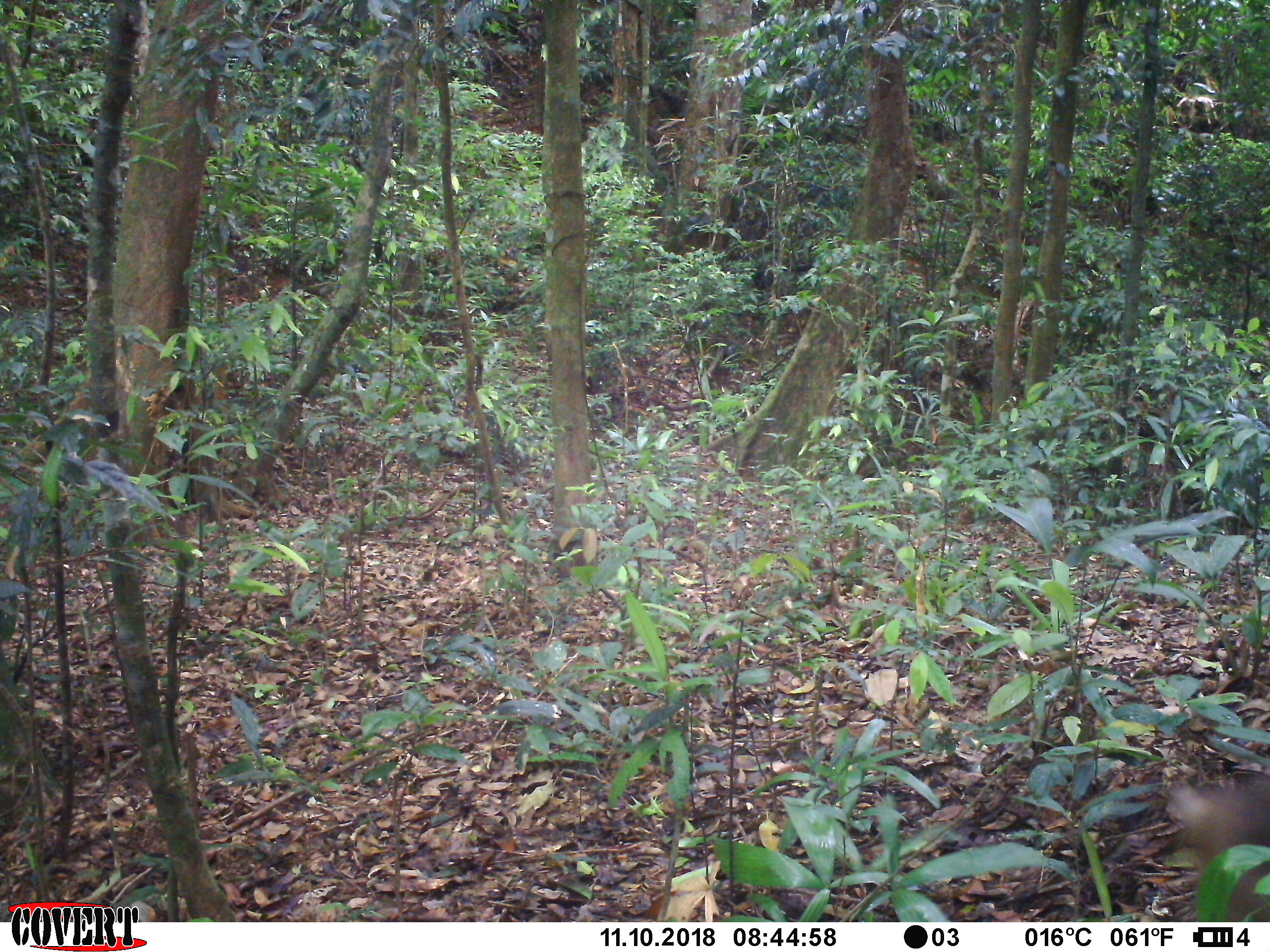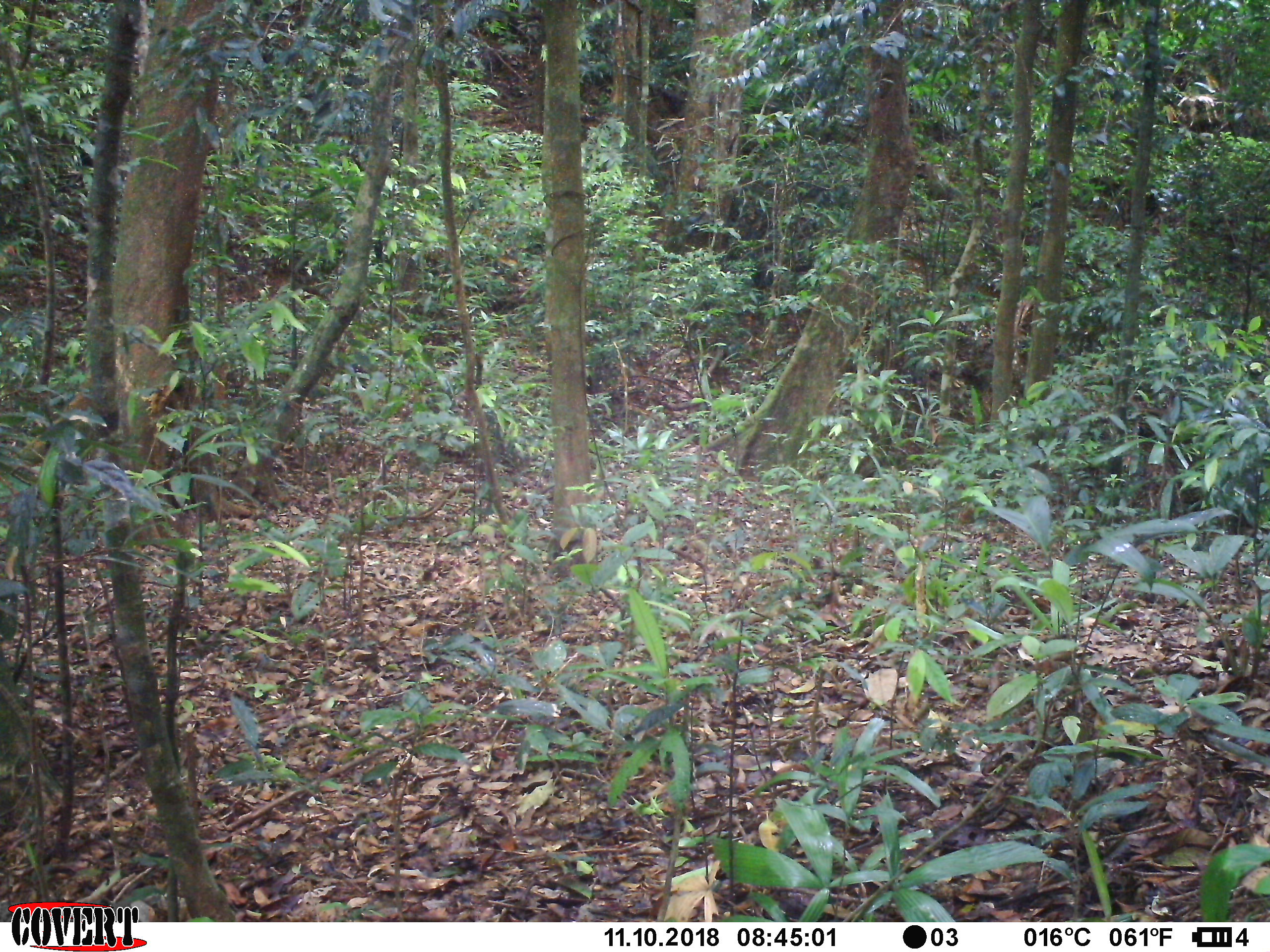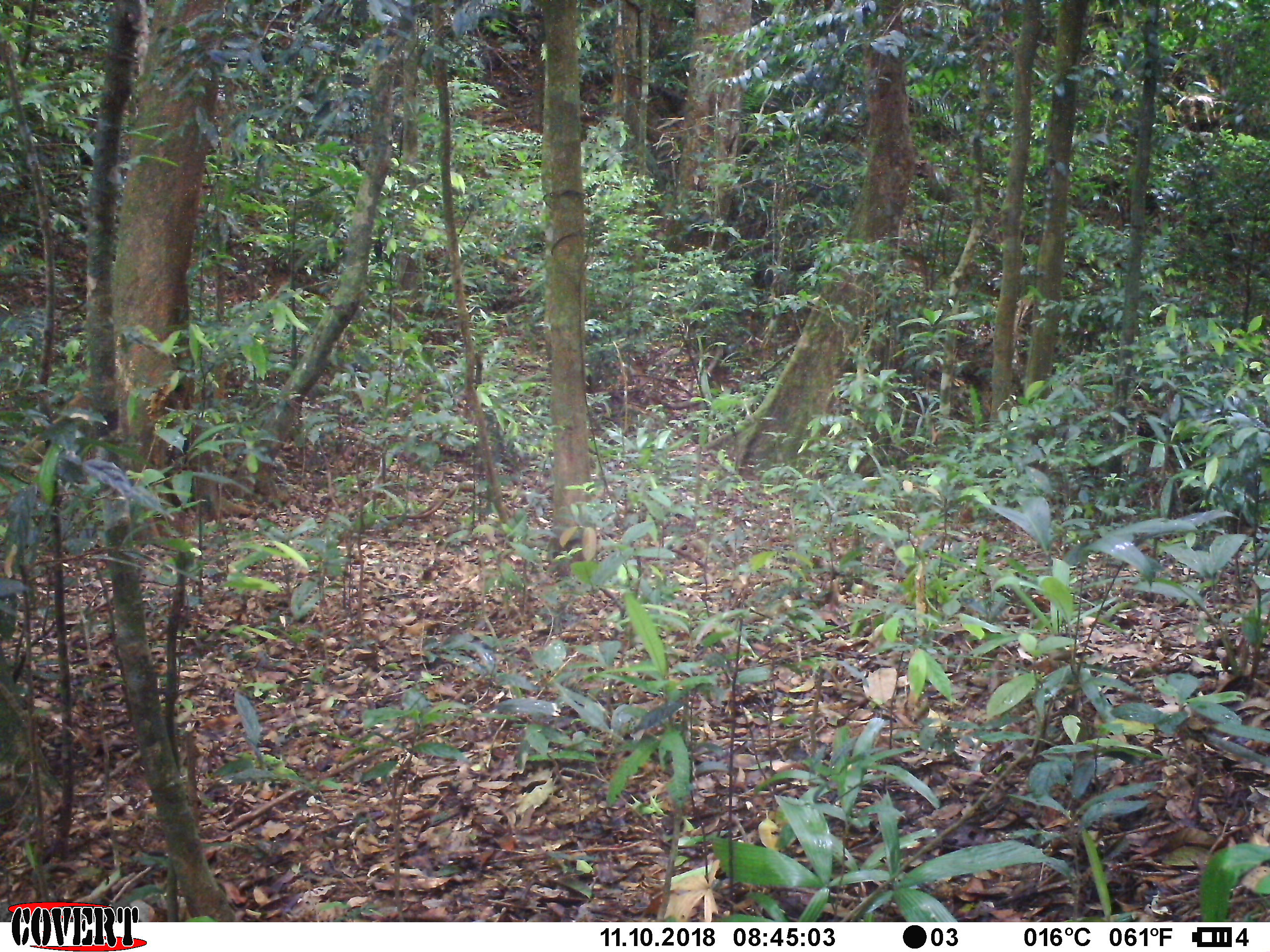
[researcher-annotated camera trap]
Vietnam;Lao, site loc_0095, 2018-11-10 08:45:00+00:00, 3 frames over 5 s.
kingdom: Animalia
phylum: Chordata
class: Mammalia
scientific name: Mammalia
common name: mammal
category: unidentified small mammal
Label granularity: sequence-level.